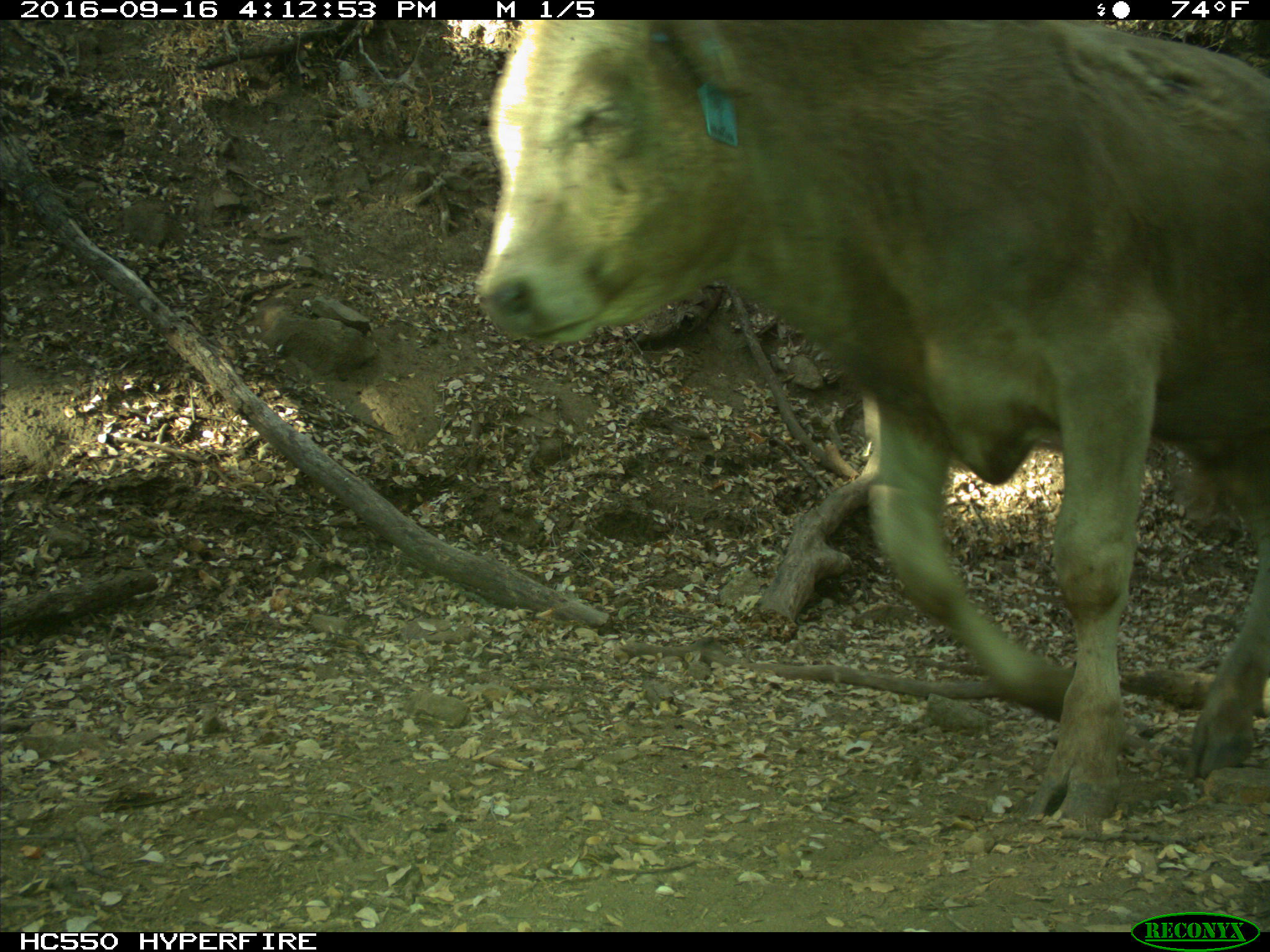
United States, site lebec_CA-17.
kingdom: Animalia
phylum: Chordata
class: Mammalia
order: Artiodactyla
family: Bovidae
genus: Bos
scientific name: Bos taurus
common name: domestic cow